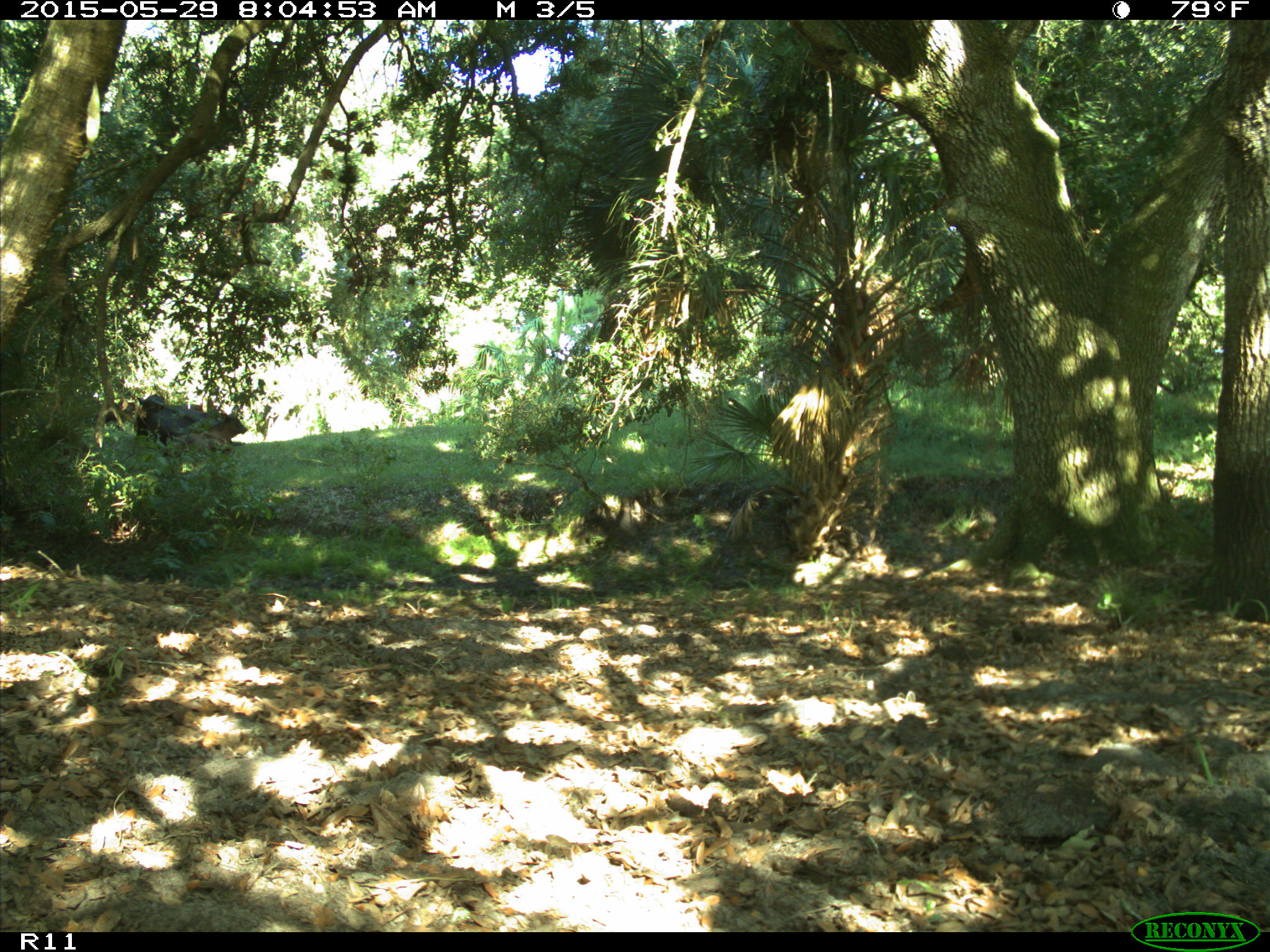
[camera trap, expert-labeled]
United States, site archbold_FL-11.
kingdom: Animalia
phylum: Chordata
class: Mammalia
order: Artiodactyla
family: Bovidae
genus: Bos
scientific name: Bos taurus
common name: domestic cow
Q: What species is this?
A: Bos taurus (domestic cow).